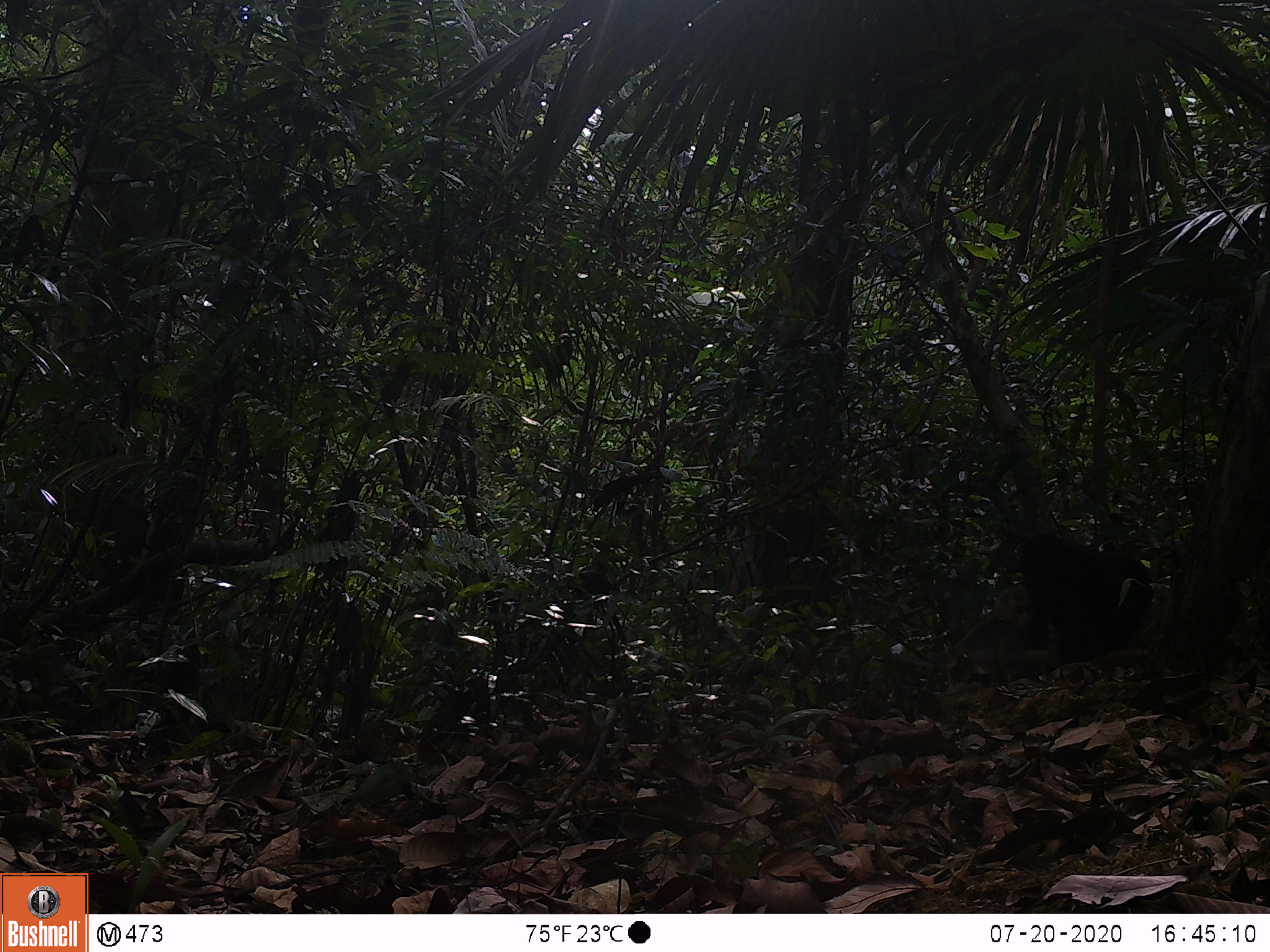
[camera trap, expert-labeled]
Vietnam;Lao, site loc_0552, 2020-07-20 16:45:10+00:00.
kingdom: Animalia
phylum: Chordata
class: Mammalia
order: Primates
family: Cercopithecidae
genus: Macaca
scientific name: Macaca arctoides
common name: stump-tailed macaque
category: stump tailed macaque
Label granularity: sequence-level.